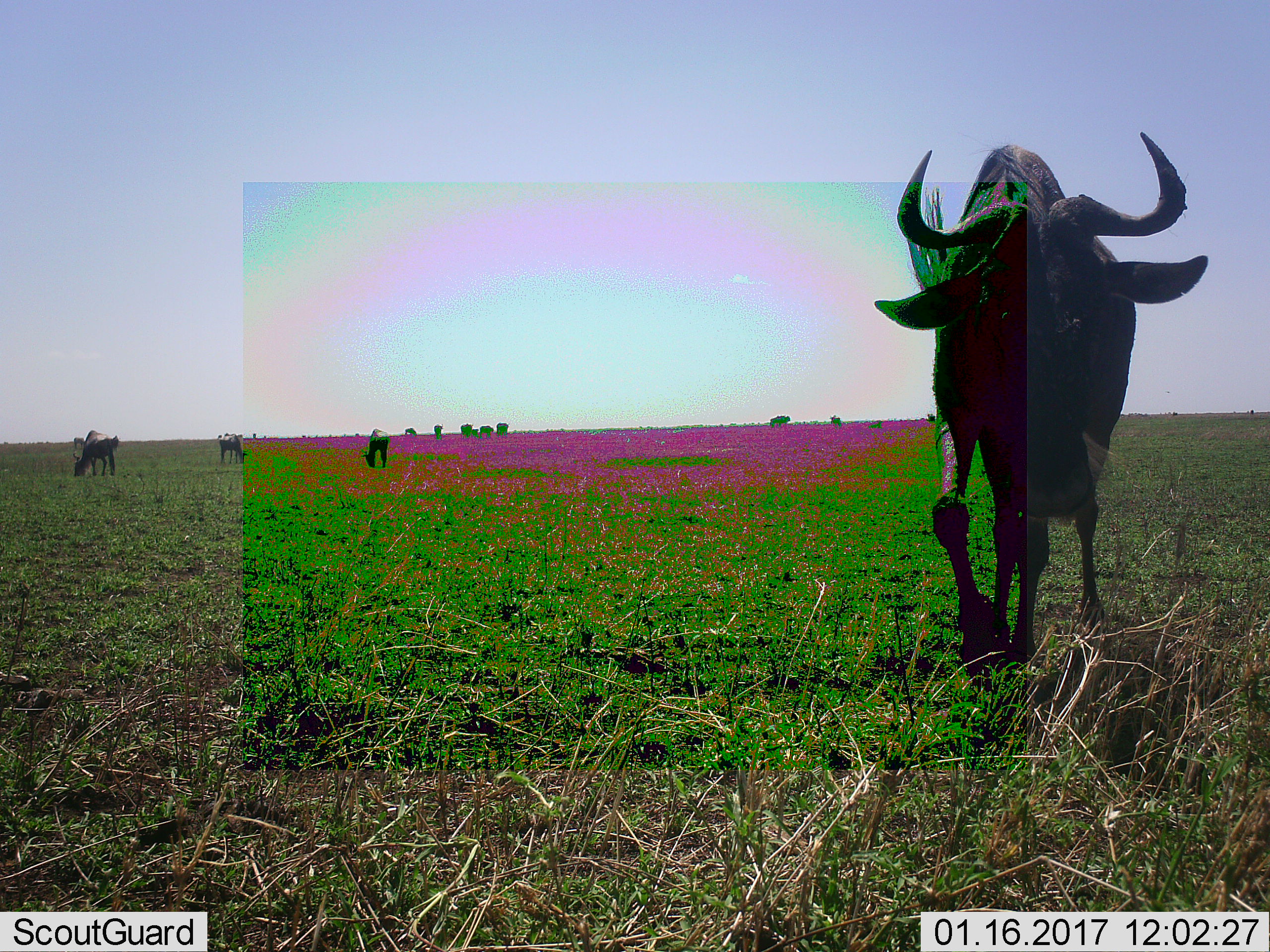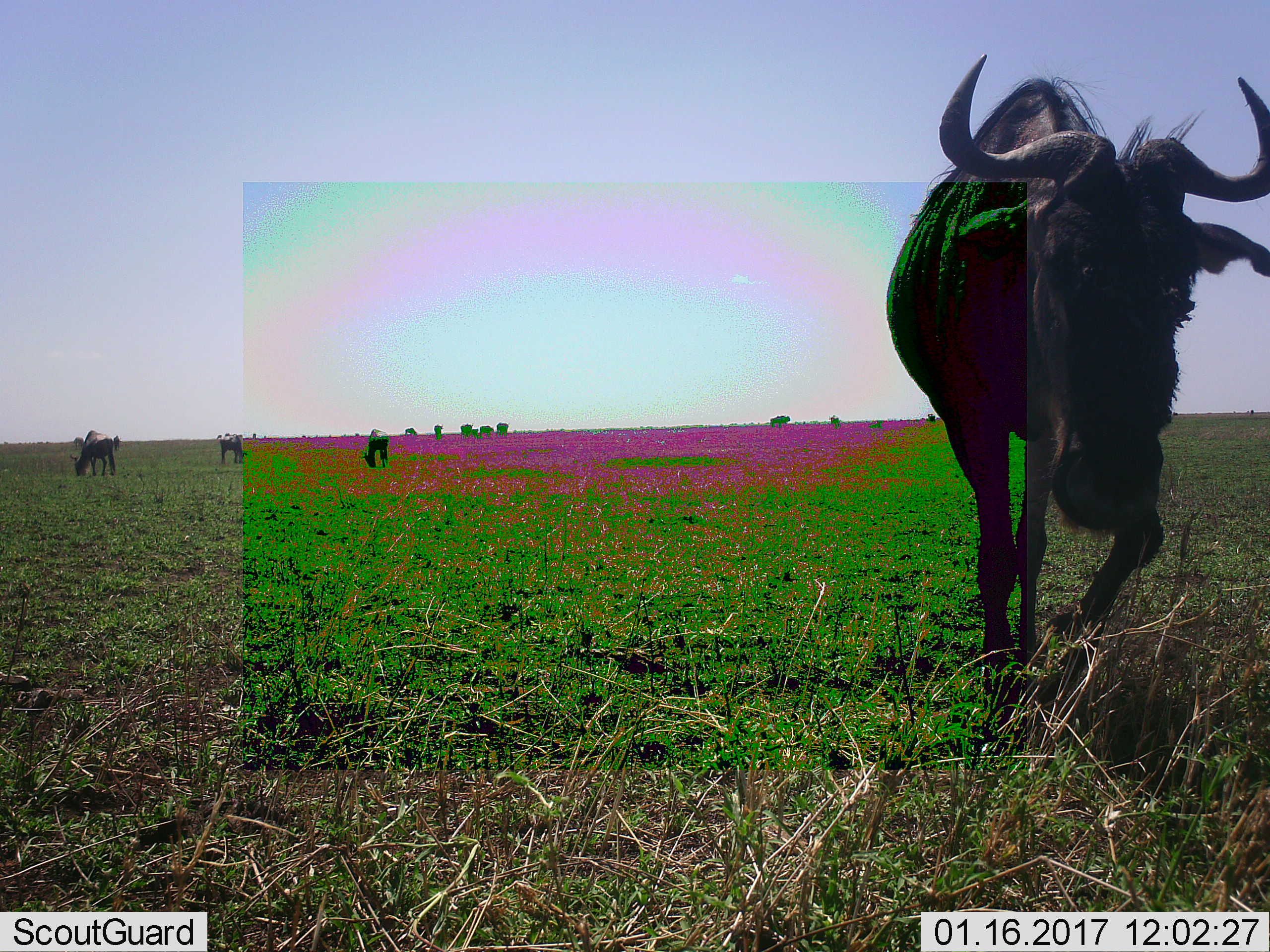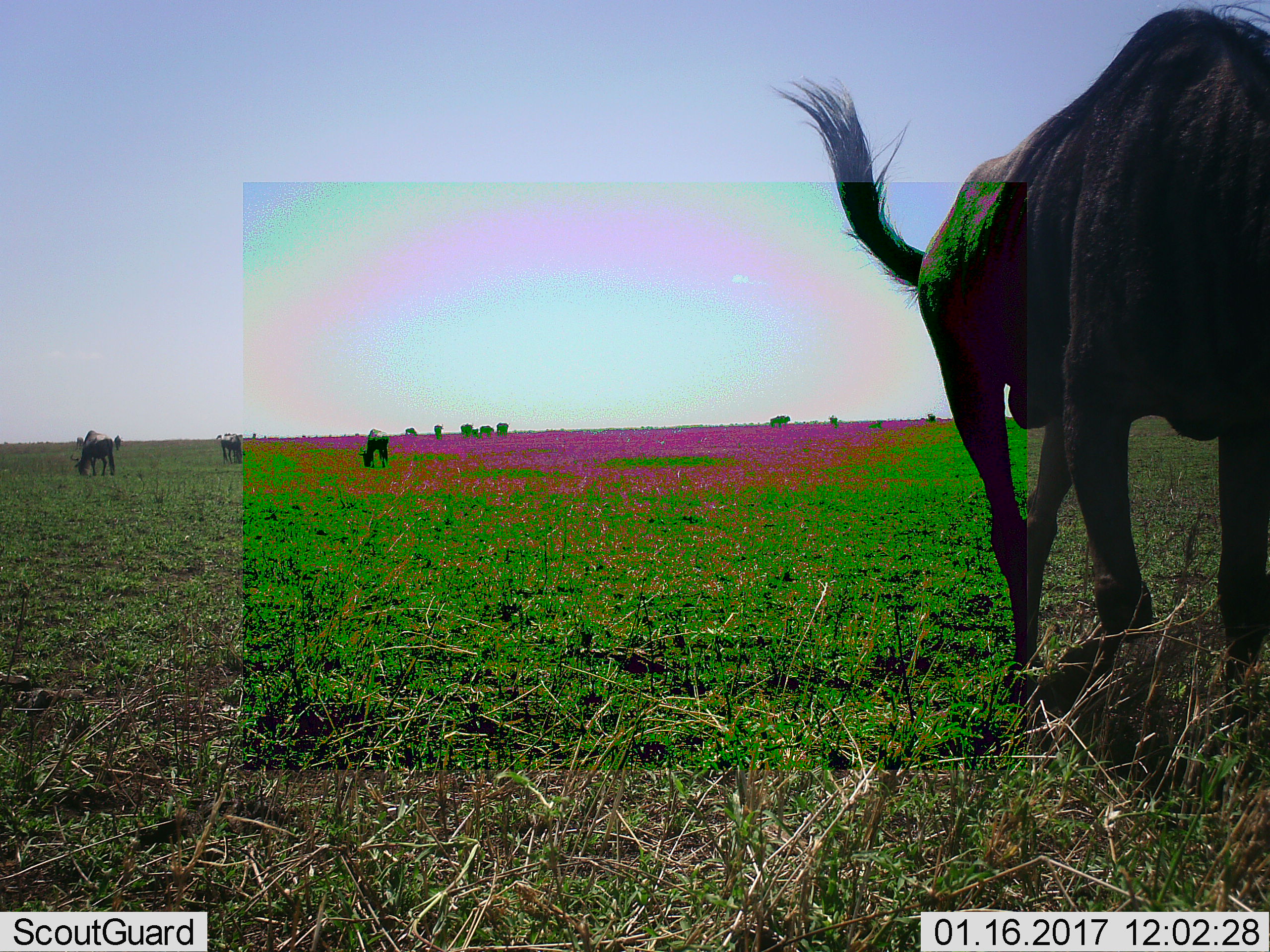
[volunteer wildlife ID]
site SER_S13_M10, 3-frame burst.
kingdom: Animalia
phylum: Chordata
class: Mammalia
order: Artiodactyla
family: Bovidae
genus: Connochaetes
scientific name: Connochaetes taurinus taurinus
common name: blue wildebeest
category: wildebeestblue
Wildebeestblue (blue wildebeest) (Connochaetes taurinus taurinus), count 8. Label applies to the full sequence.